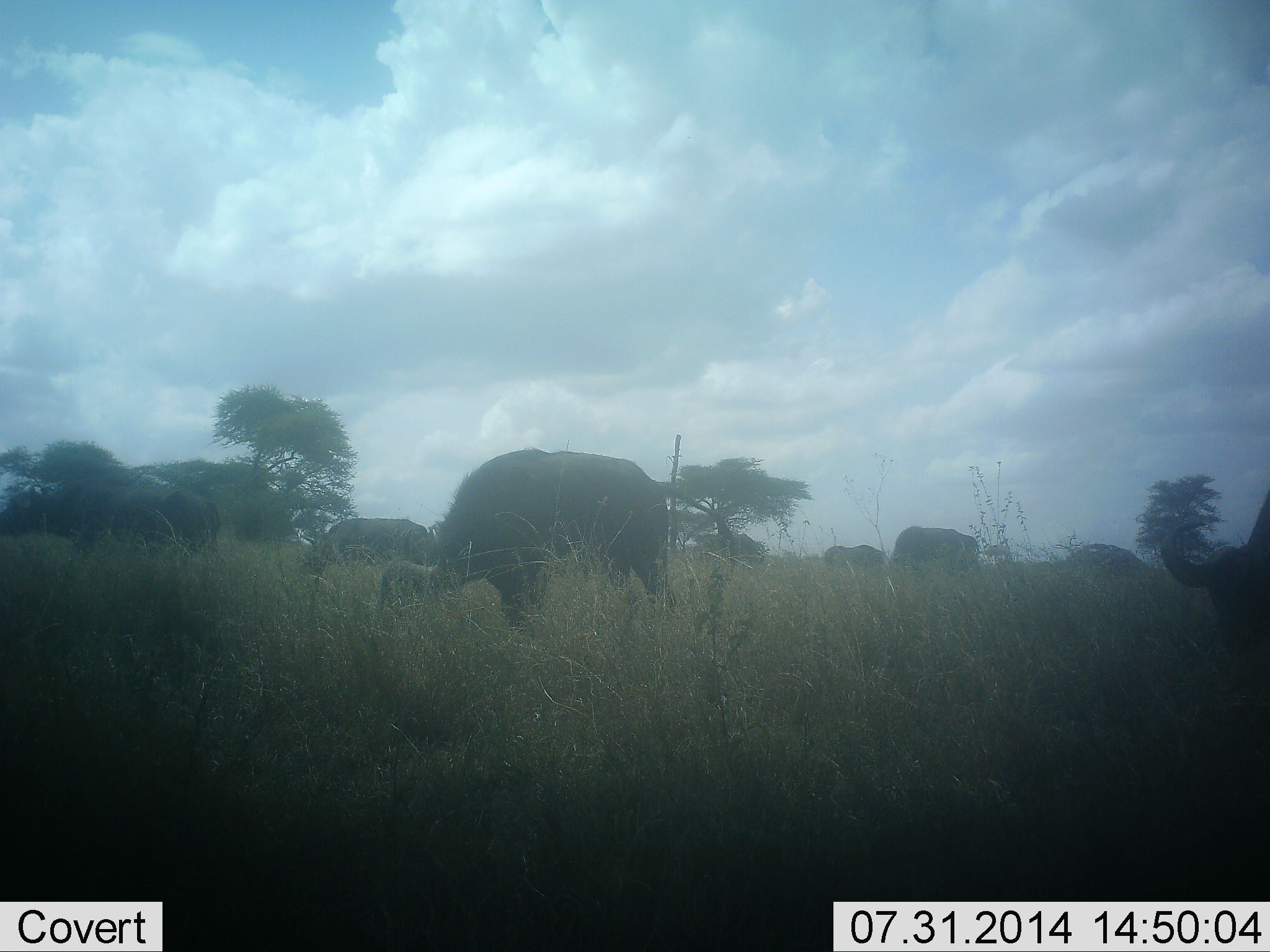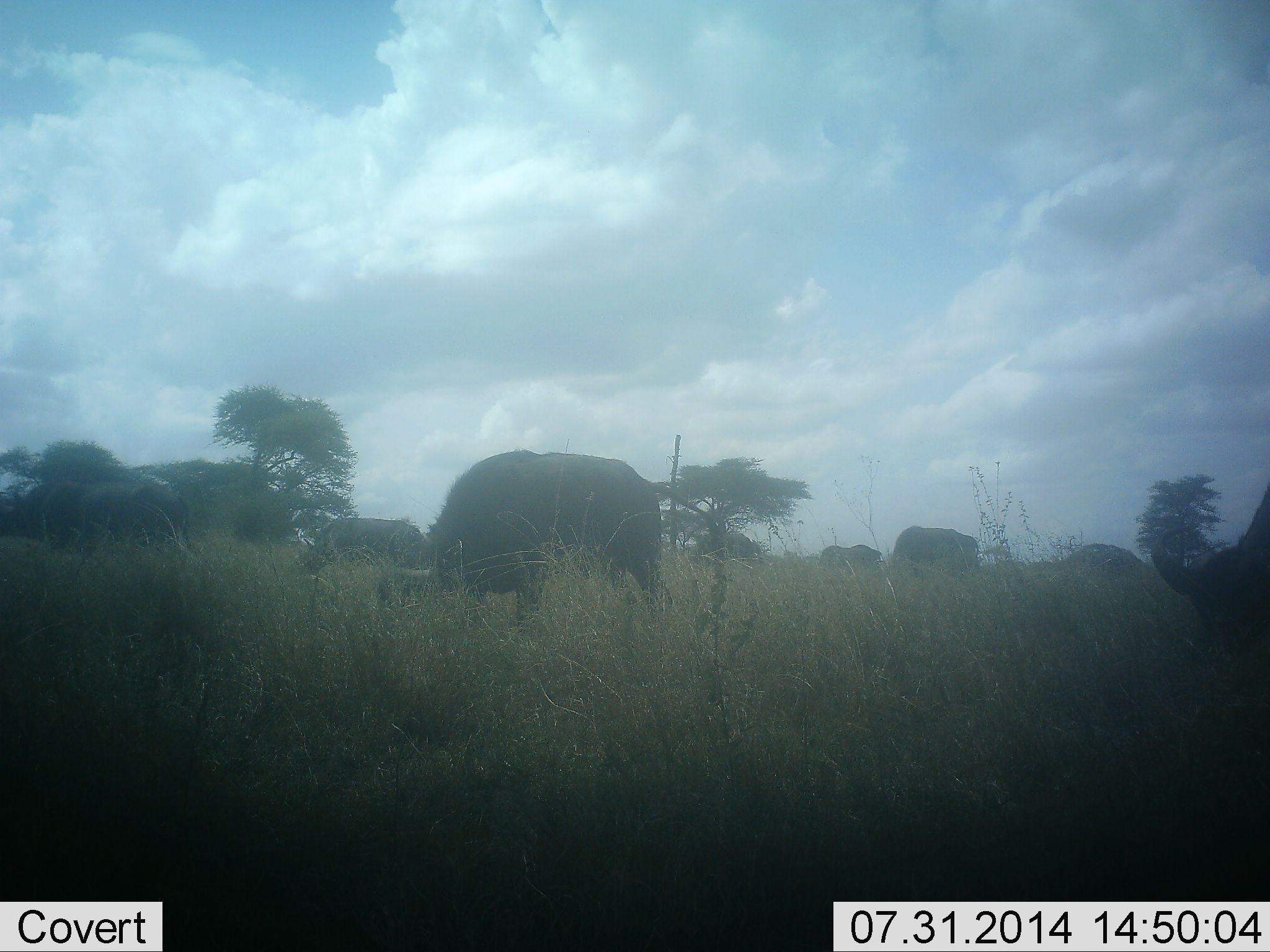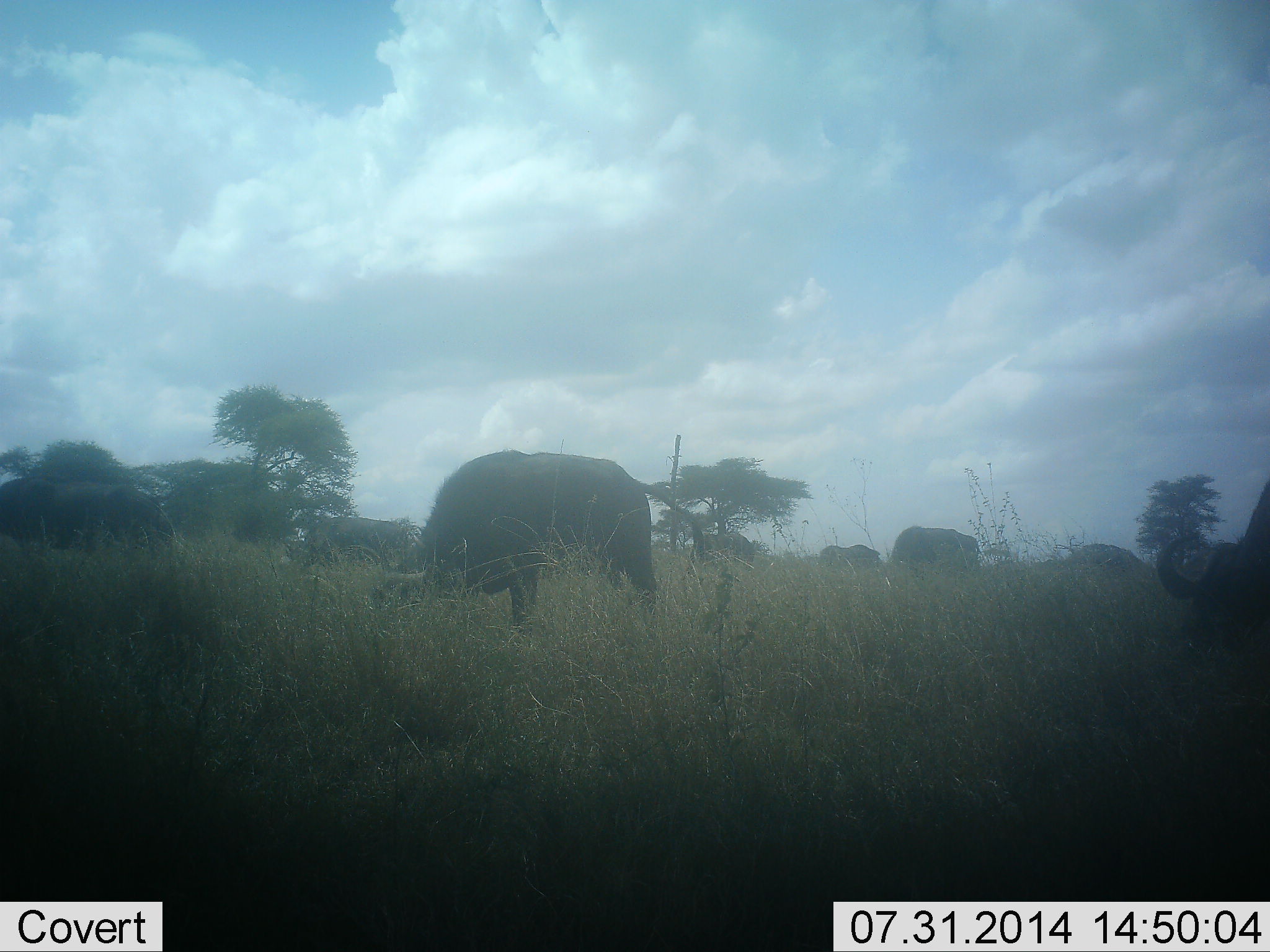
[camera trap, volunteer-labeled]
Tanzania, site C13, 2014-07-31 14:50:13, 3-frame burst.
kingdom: Animalia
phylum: Chordata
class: Mammalia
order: Artiodactyla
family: Bovidae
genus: Syncerus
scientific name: Syncerus caffer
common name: cape buffalo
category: buffalo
Buffalo (cape buffalo) (Syncerus caffer), count 8. Behavior (volunteer vote fractions): standing 10%, resting 0%, moving 10%, interacting 0%. Young present (vote fraction): 0%. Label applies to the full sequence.